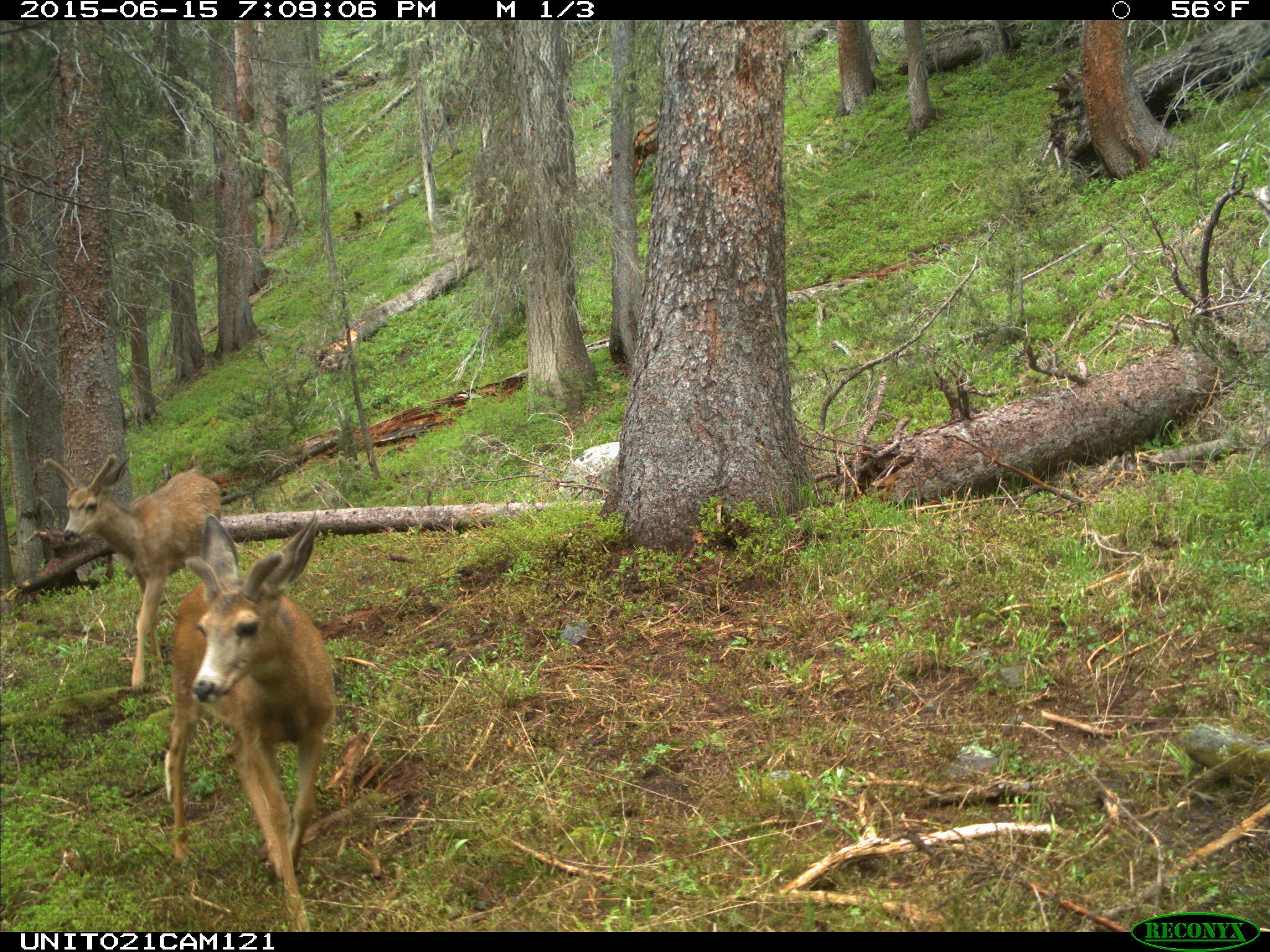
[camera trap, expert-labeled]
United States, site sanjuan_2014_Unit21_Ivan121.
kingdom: Animalia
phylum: Chordata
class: Mammalia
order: Artiodactyla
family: Cervidae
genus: Odocoileus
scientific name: Odocoileus hemionus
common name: mule deer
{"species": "Odocoileus hemionus (mule deer)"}